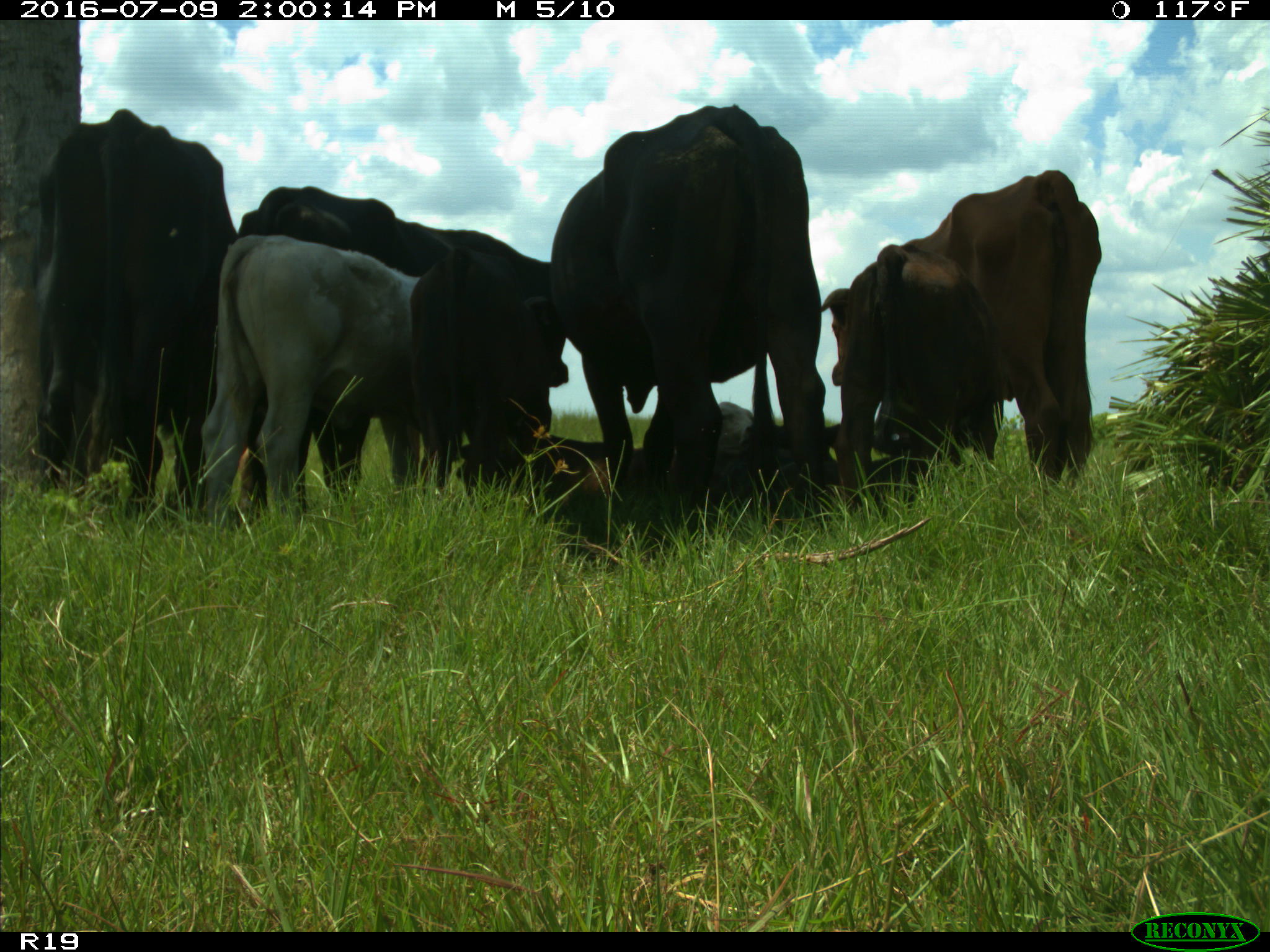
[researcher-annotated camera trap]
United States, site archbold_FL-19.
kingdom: Animalia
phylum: Chordata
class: Mammalia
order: Artiodactyla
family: Bovidae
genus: Bos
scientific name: Bos taurus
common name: domestic cow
Bos taurus (domestic cow).